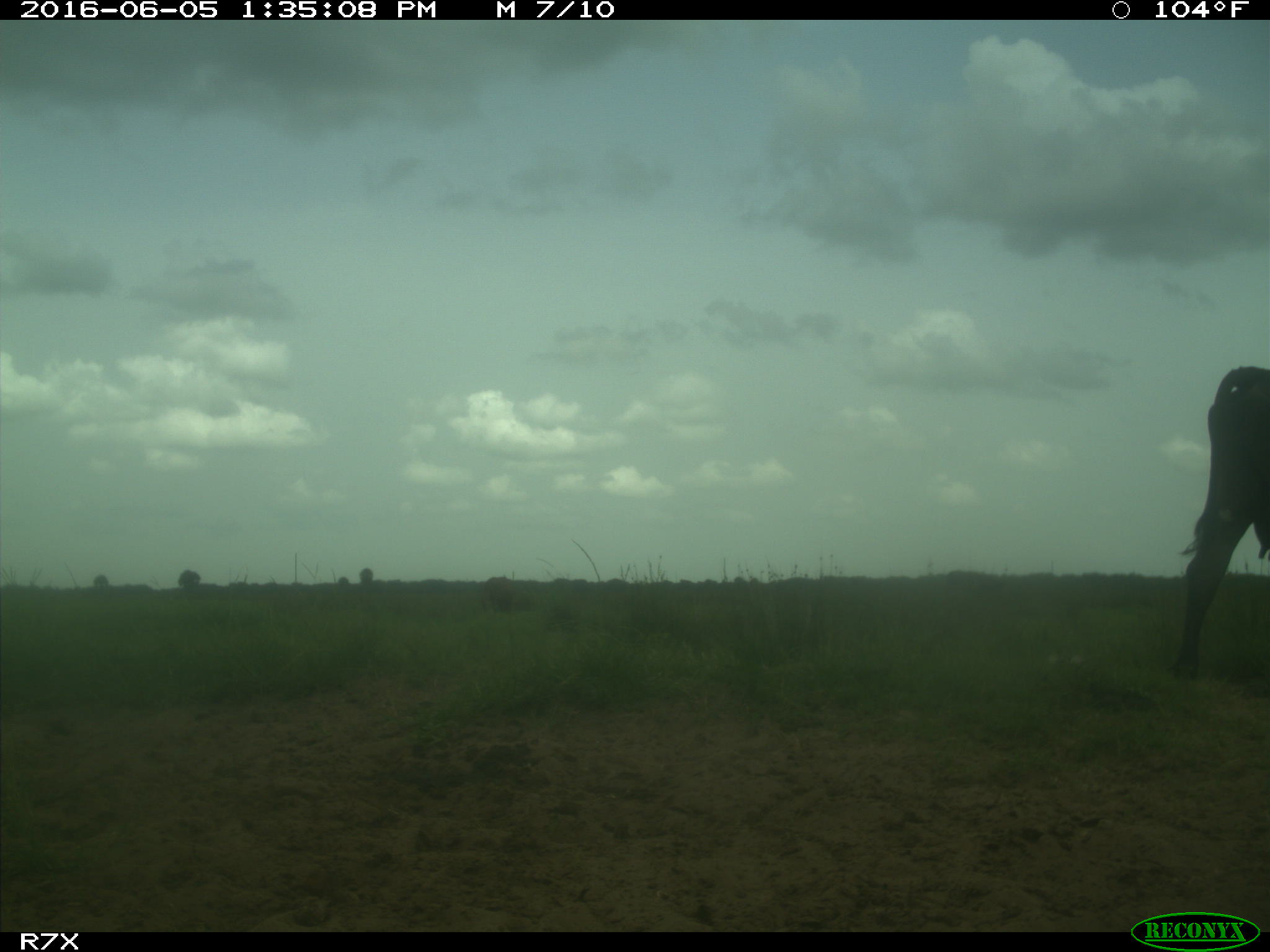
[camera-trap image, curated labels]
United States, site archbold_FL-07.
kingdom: Animalia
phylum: Chordata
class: Mammalia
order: Artiodactyla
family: Bovidae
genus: Bos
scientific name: Bos taurus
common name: domestic cow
Bos taurus (domestic cow).